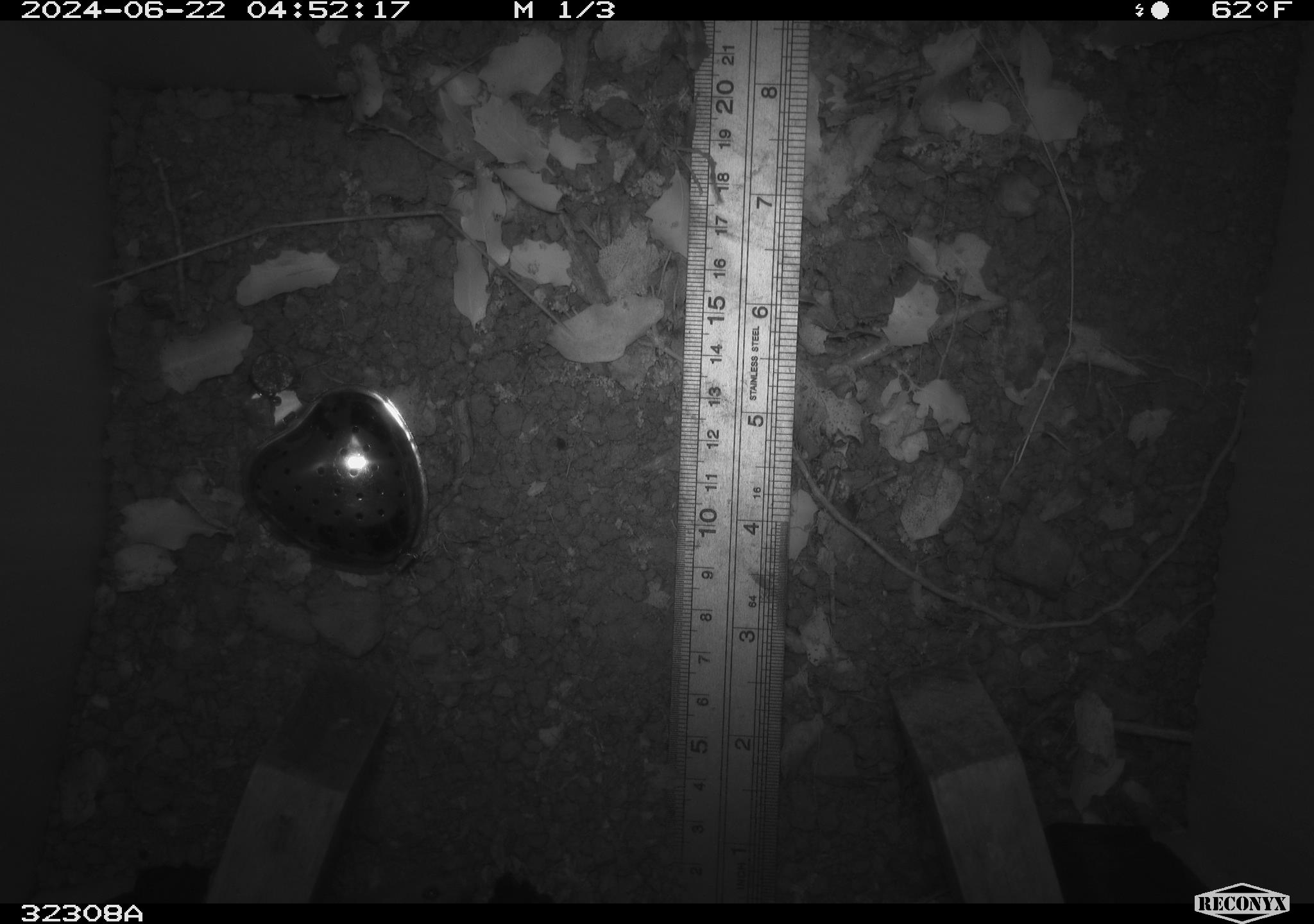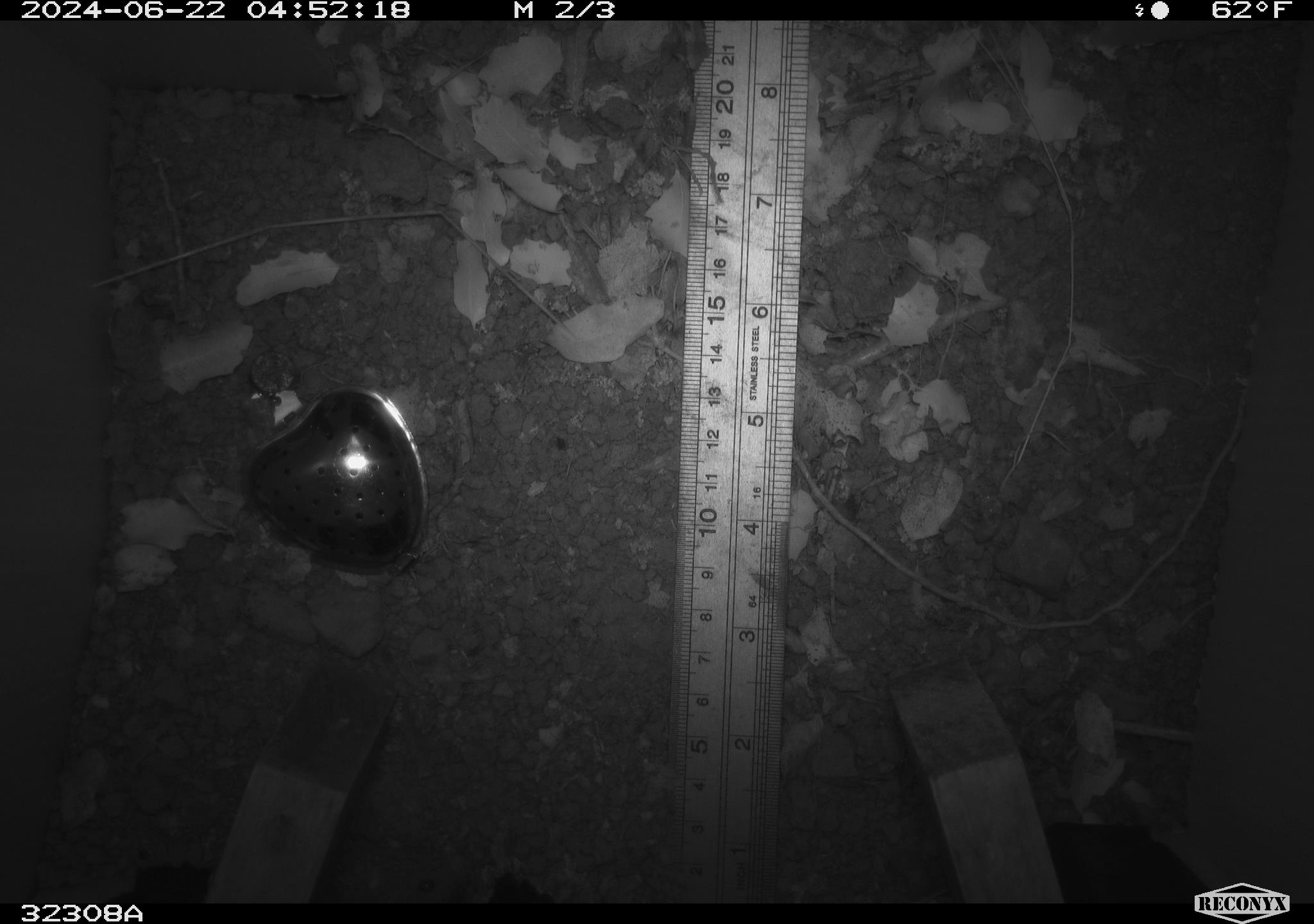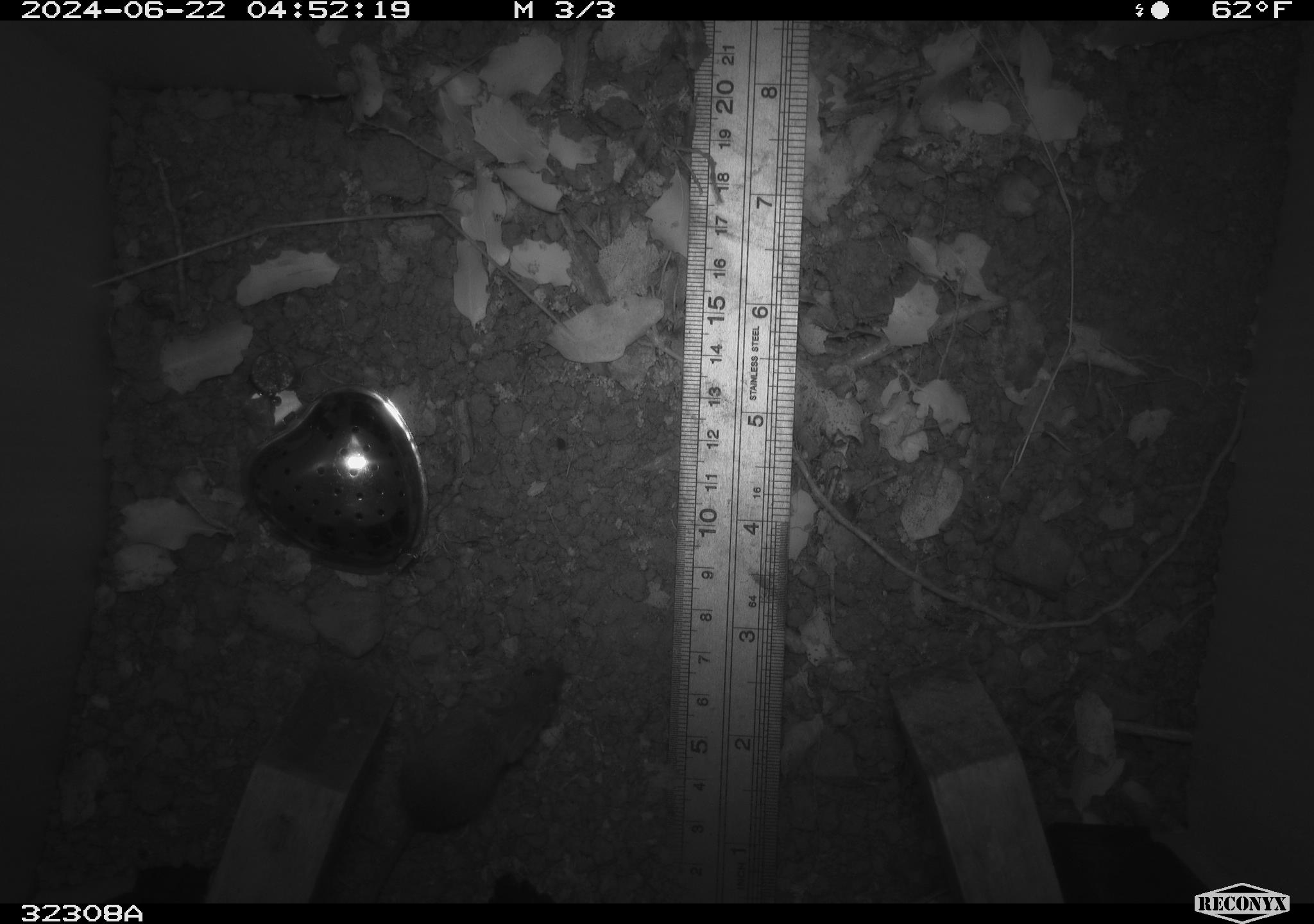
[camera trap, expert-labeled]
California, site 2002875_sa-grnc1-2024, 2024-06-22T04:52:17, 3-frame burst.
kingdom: Animalia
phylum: Chordata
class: Mammalia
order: Rodentia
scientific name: Rodentia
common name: rodent